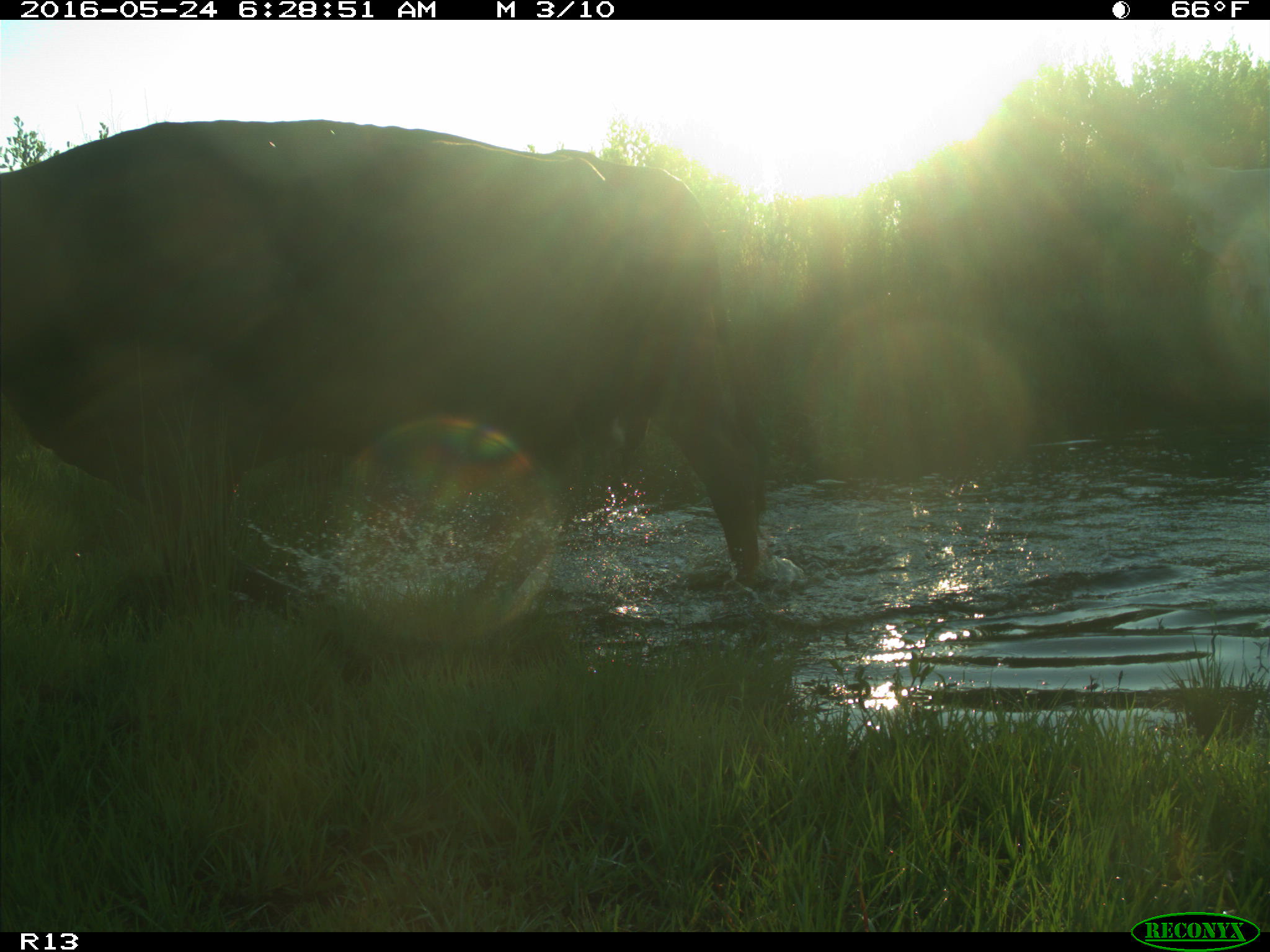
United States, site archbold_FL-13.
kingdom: Animalia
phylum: Chordata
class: Mammalia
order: Artiodactyla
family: Bovidae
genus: Bos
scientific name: Bos taurus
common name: domestic cow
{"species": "Bos taurus (domestic cow)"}